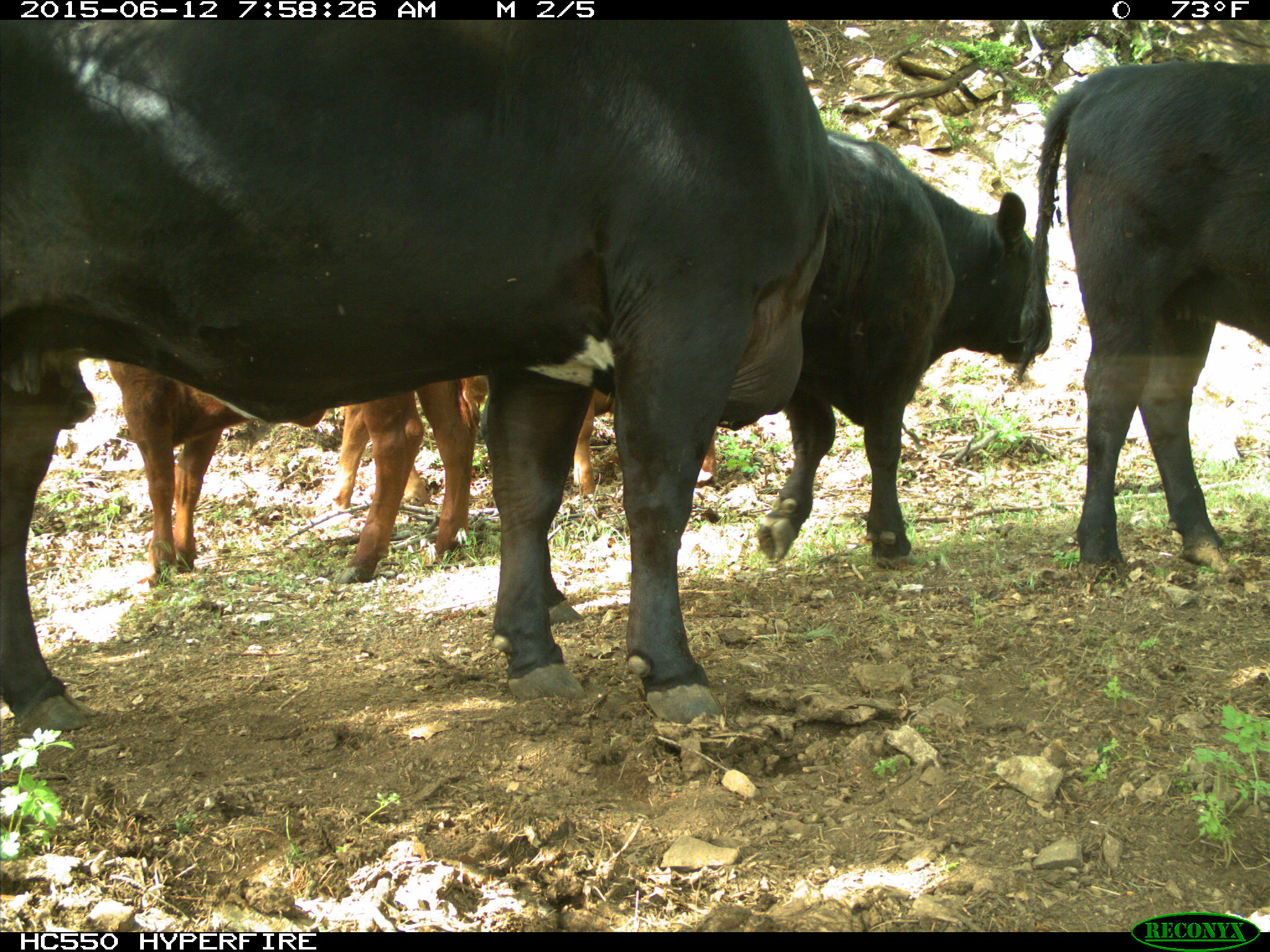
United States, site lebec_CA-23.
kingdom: Animalia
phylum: Chordata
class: Mammalia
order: Artiodactyla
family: Bovidae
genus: Bos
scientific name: Bos taurus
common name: domestic cow